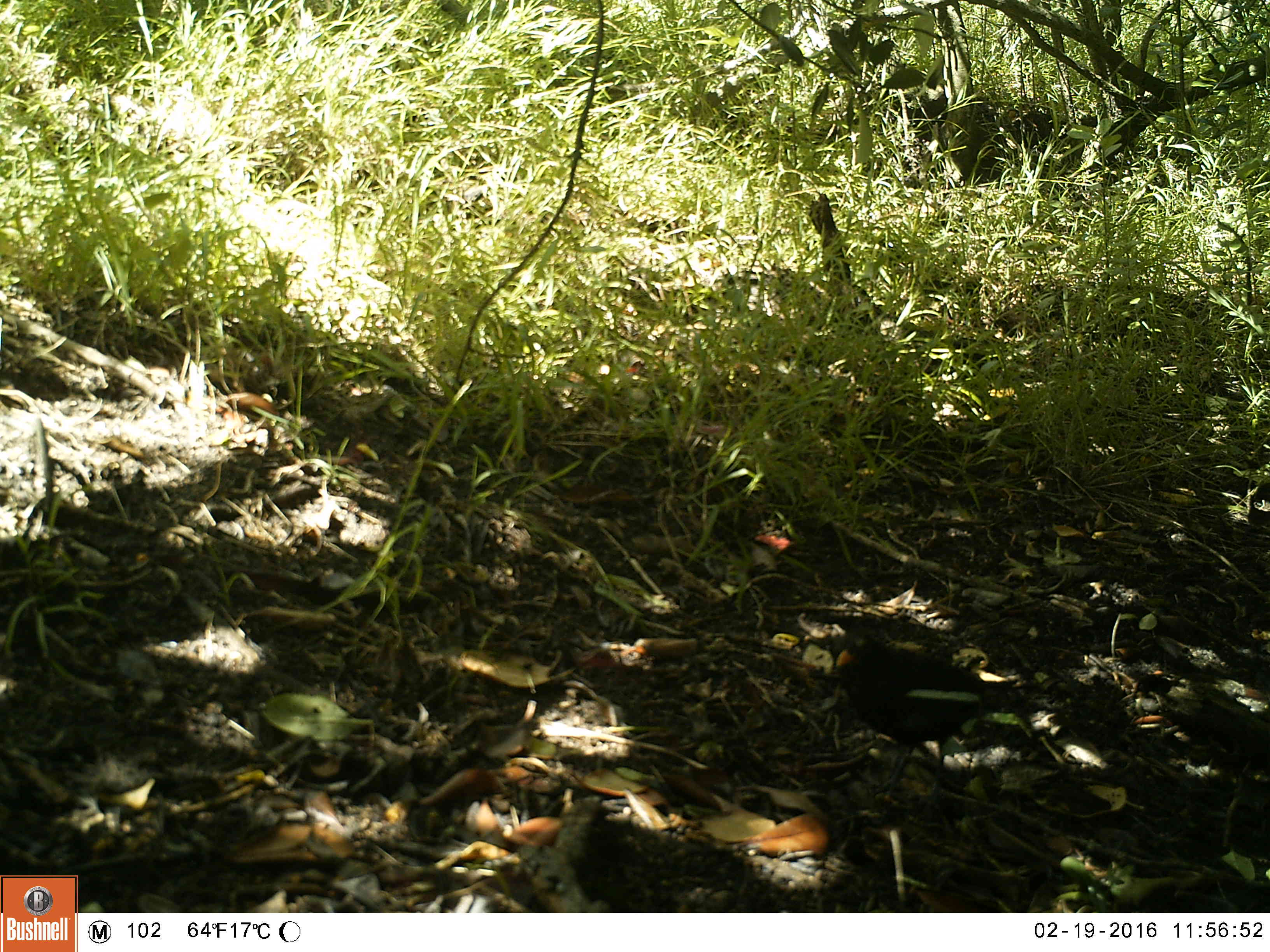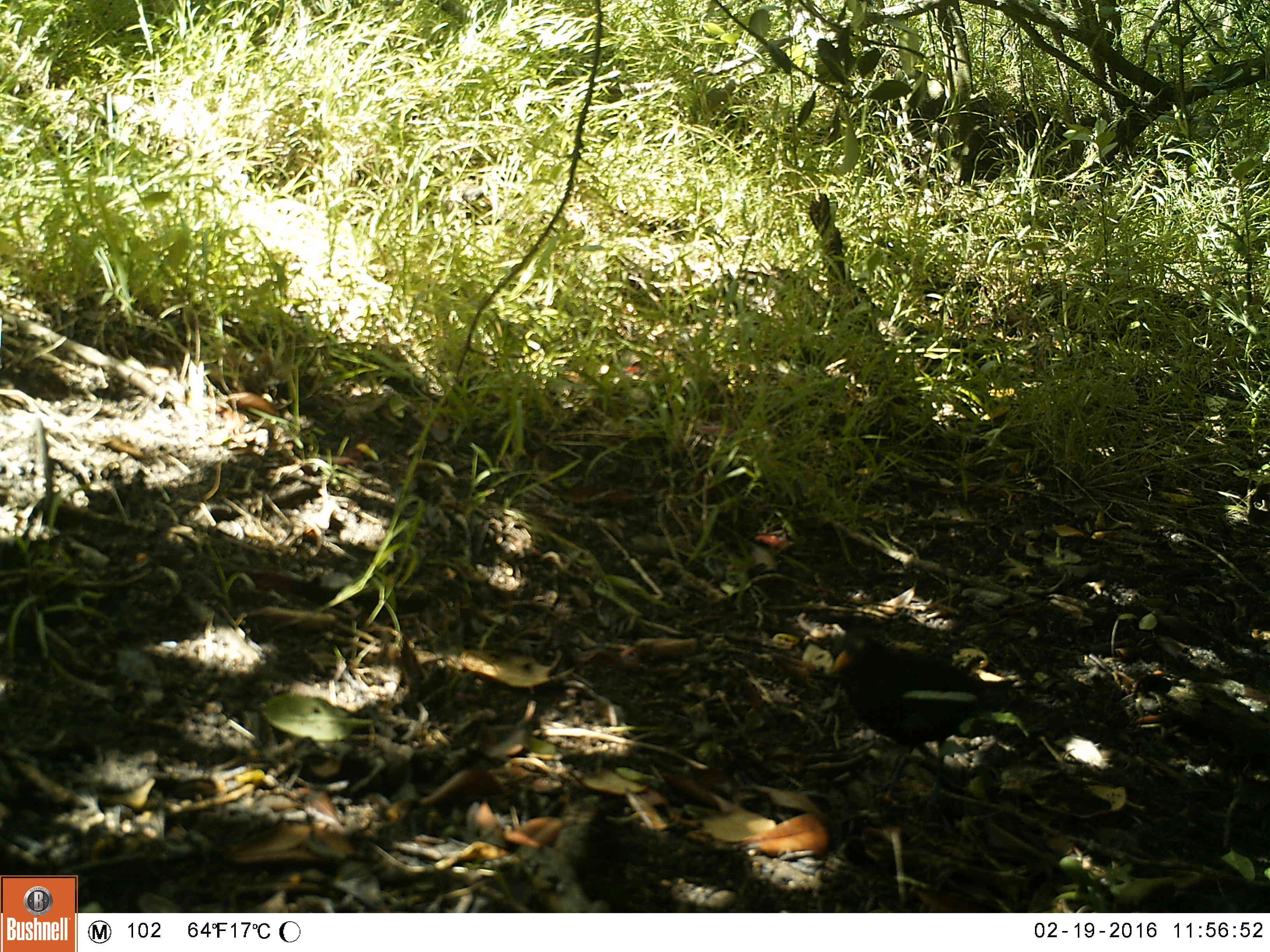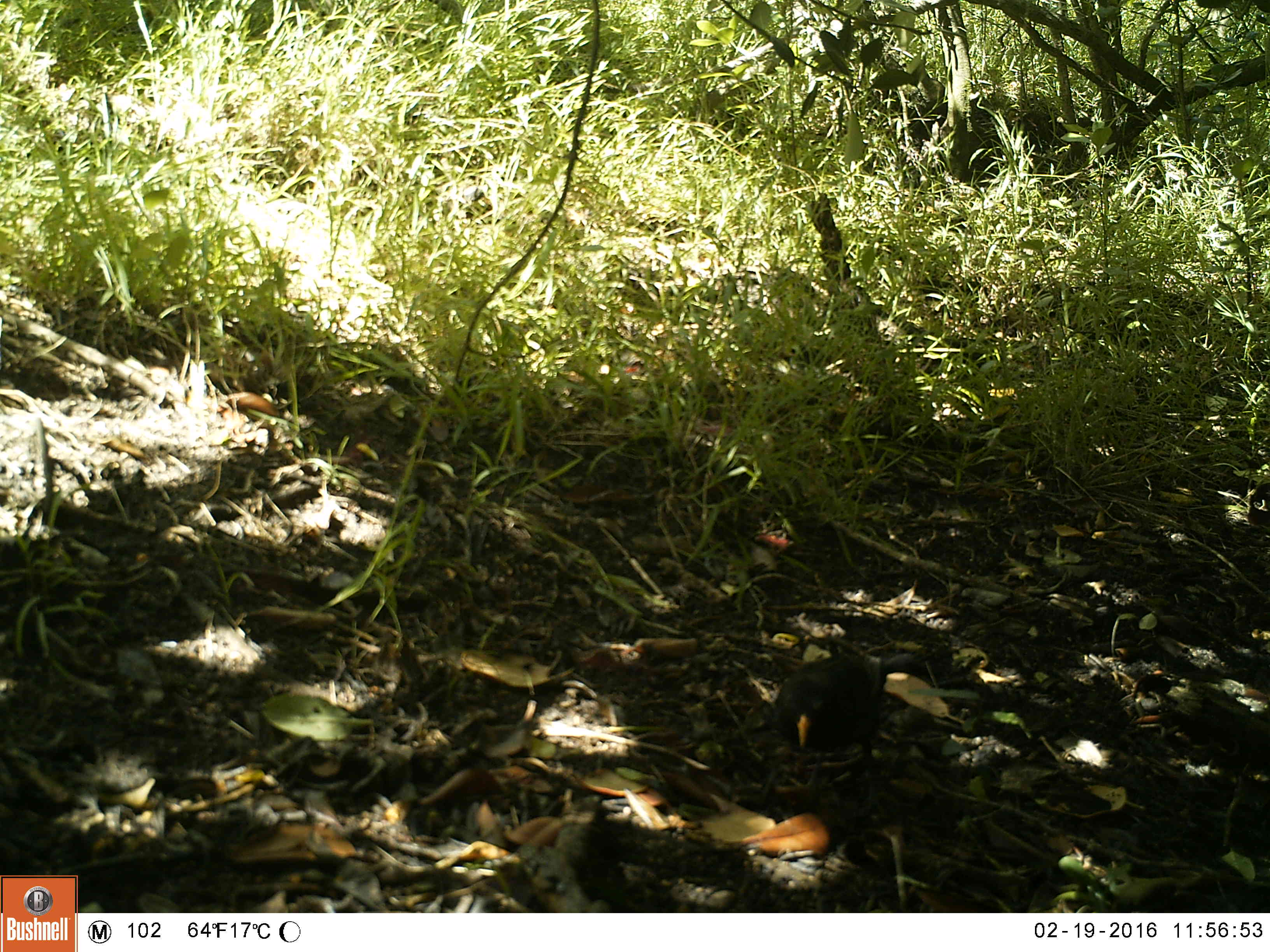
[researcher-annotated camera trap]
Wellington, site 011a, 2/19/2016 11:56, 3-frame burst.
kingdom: Animalia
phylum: Chordata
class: Aves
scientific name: Aves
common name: bird